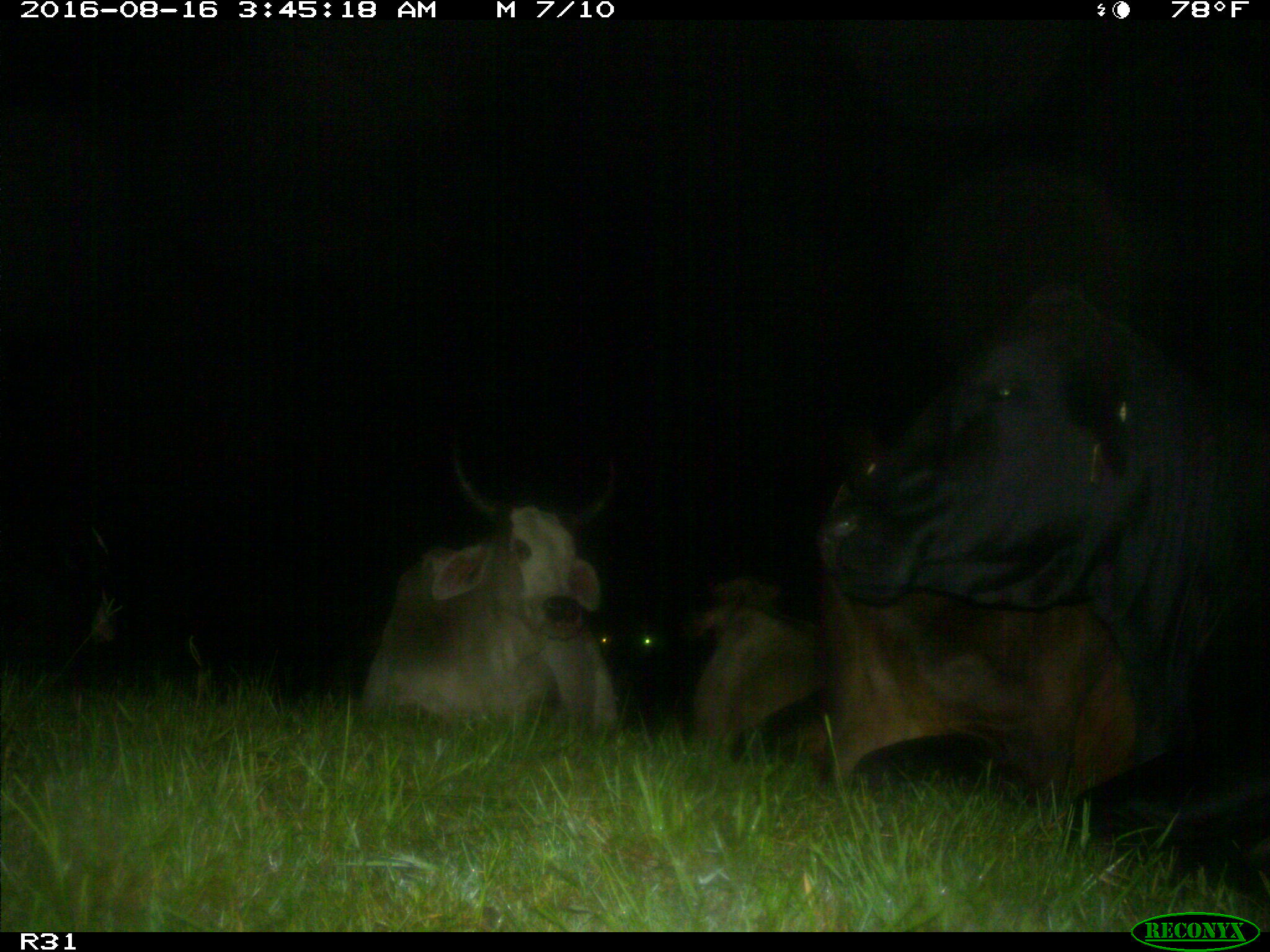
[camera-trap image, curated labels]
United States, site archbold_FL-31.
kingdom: Animalia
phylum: Chordata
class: Mammalia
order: Artiodactyla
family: Bovidae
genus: Bos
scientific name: Bos taurus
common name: domestic cow